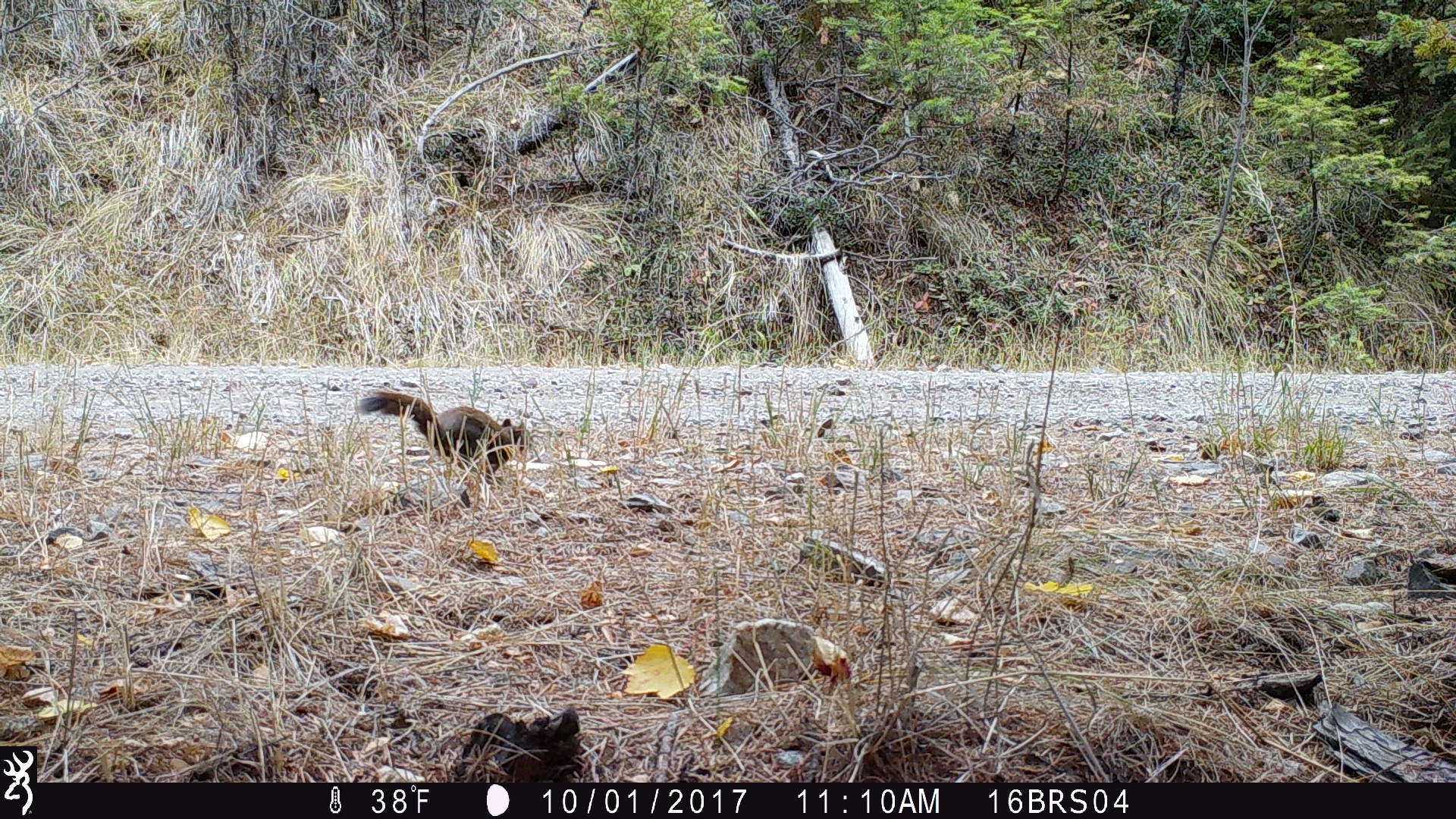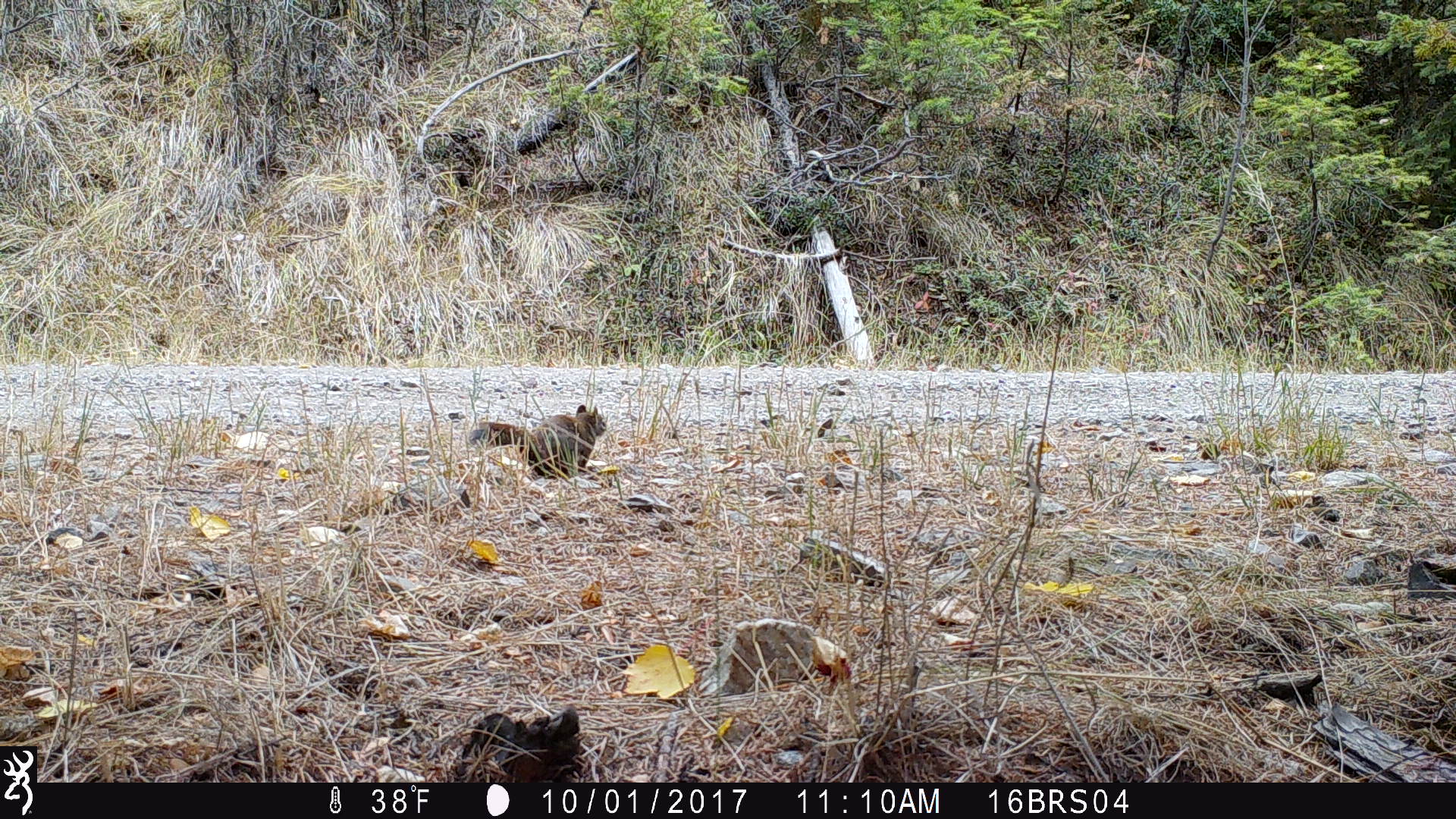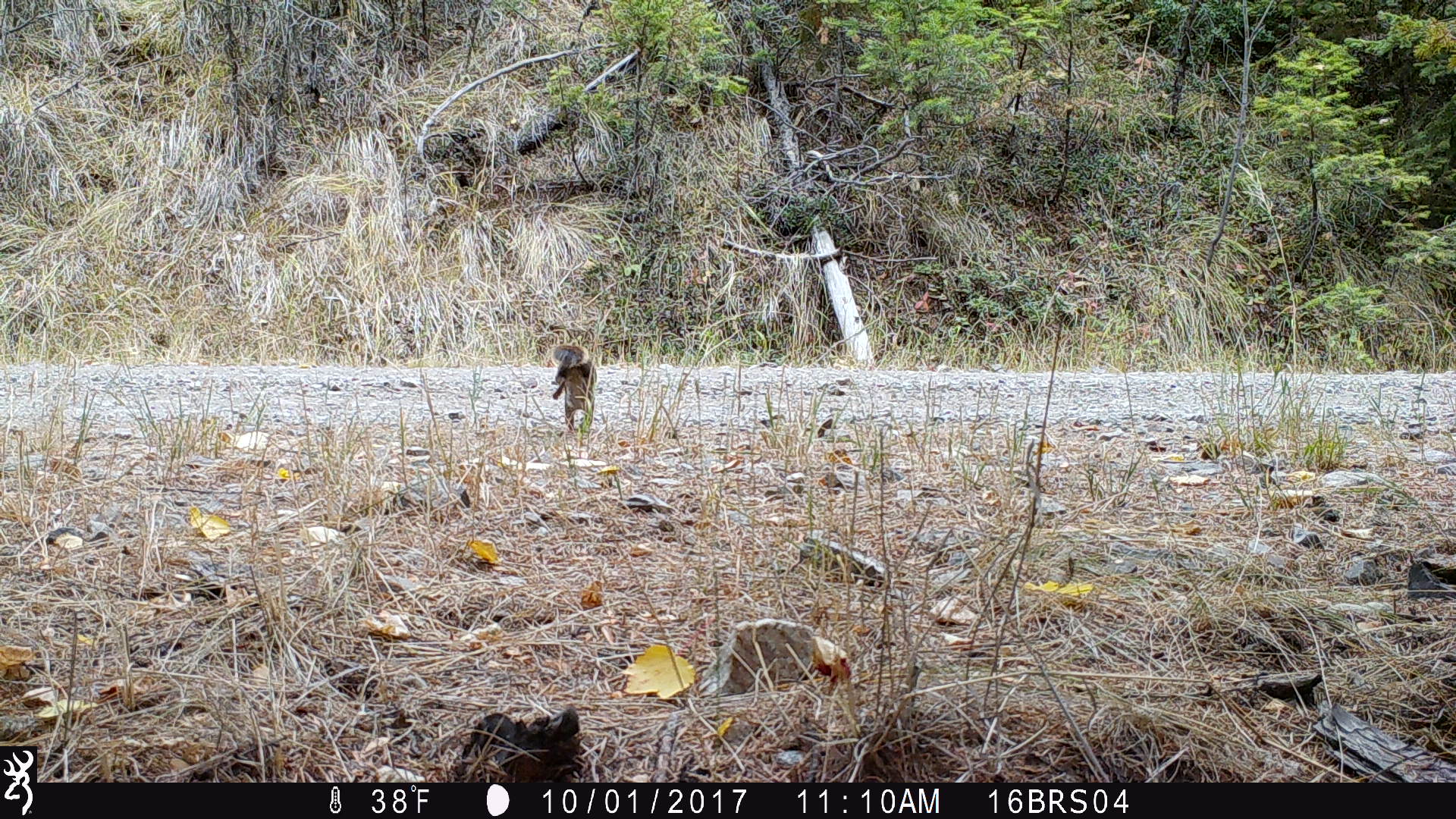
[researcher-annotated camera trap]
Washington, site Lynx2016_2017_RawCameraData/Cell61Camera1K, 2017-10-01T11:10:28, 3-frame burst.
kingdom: Animalia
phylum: Chordata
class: Mammalia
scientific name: Mammalia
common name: small mammal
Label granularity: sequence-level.